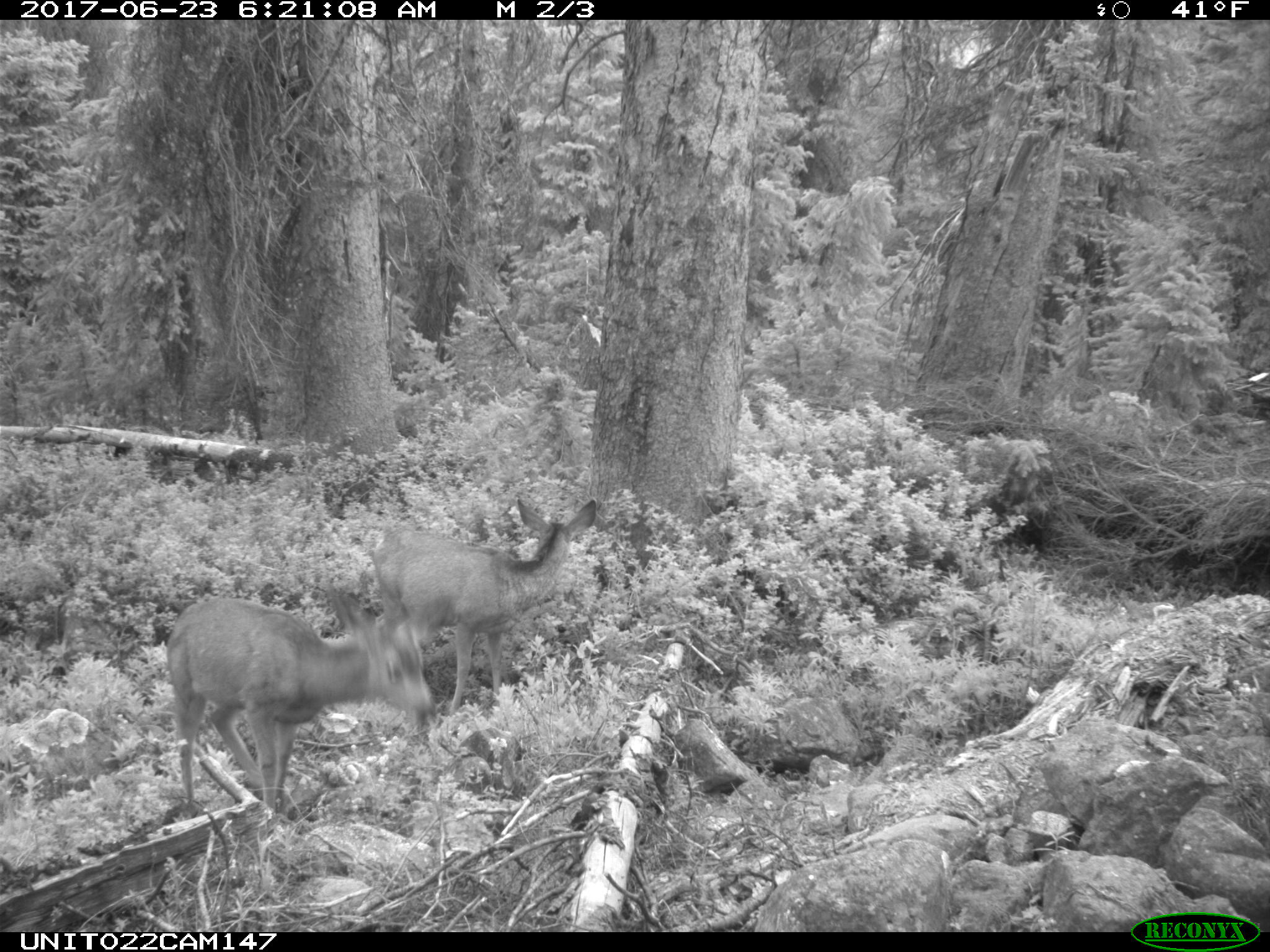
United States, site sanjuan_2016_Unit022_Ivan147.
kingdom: Animalia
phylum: Chordata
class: Mammalia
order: Artiodactyla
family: Cervidae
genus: Odocoileus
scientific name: Odocoileus hemionus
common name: mule deer